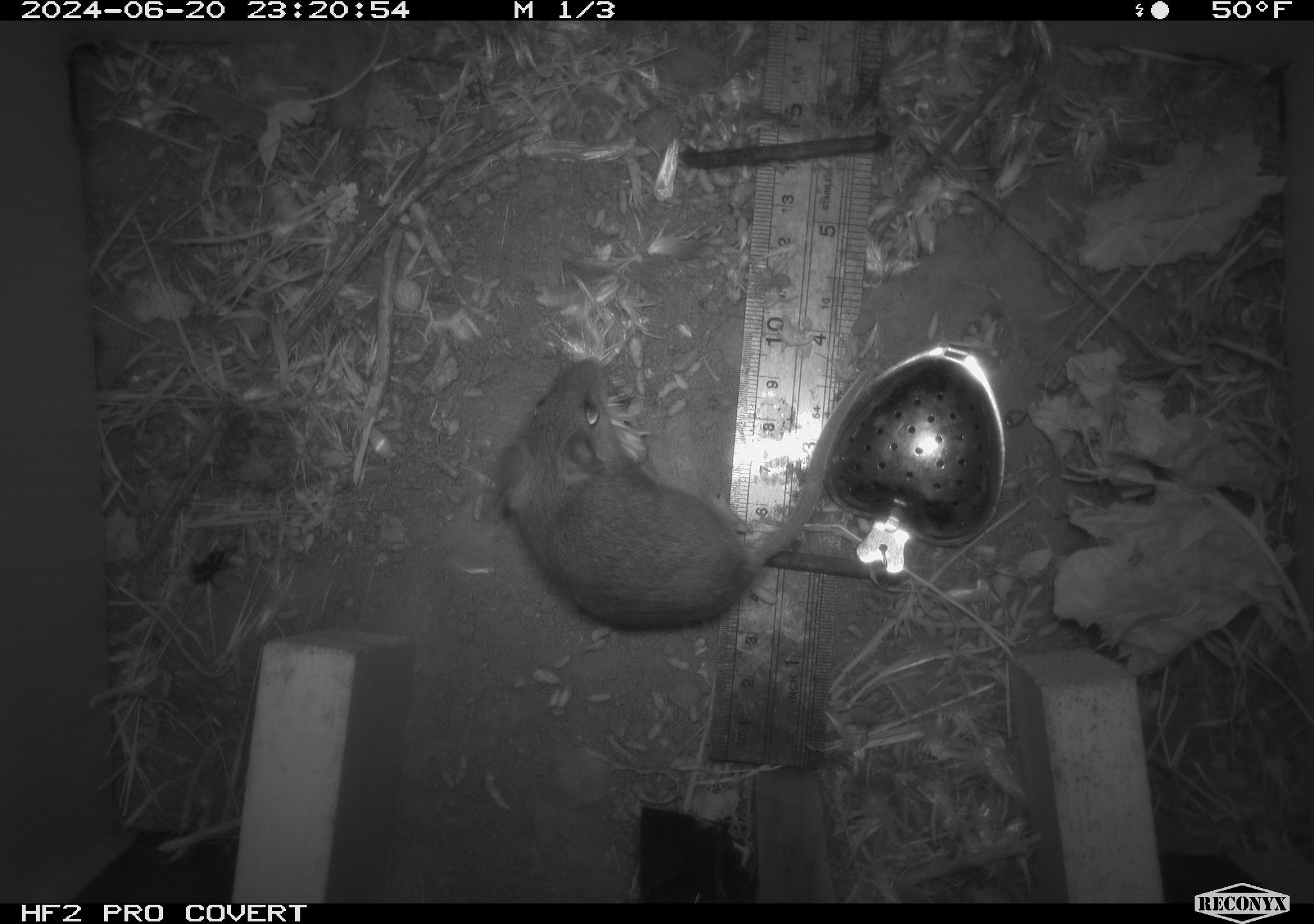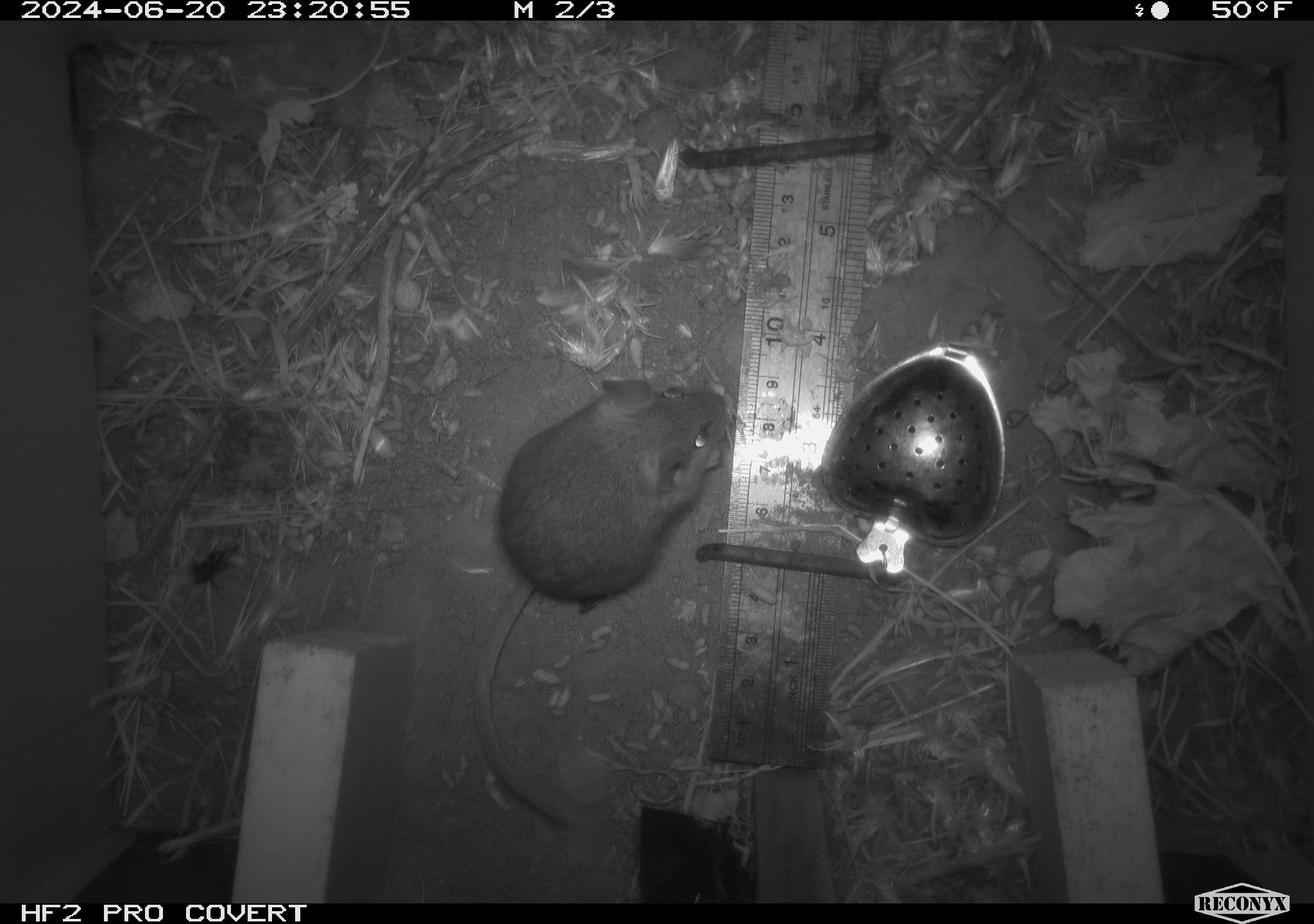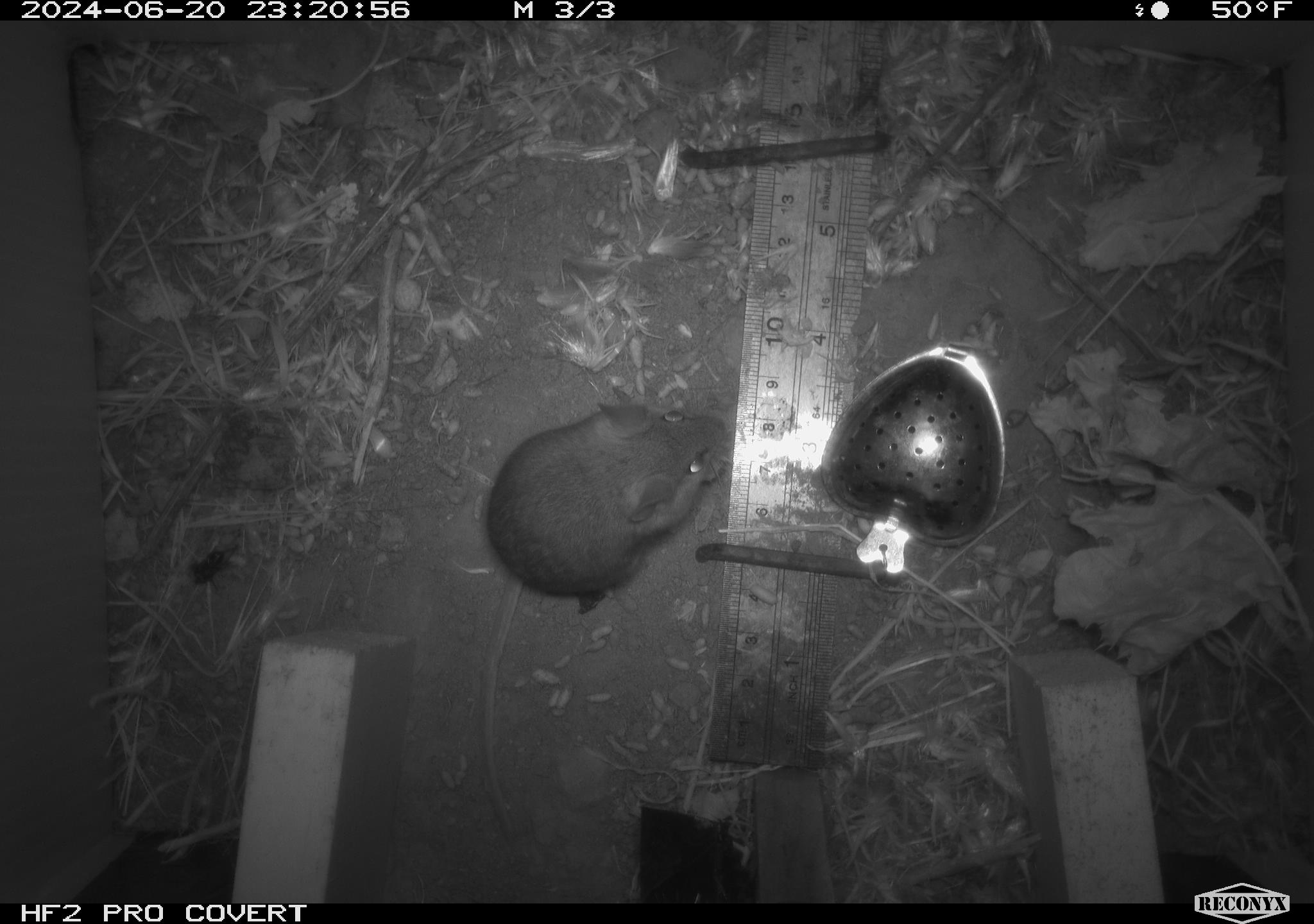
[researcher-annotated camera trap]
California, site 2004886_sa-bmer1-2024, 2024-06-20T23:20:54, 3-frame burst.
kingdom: Animalia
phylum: Chordata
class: Mammalia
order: Rodentia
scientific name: Rodentia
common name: mouse species